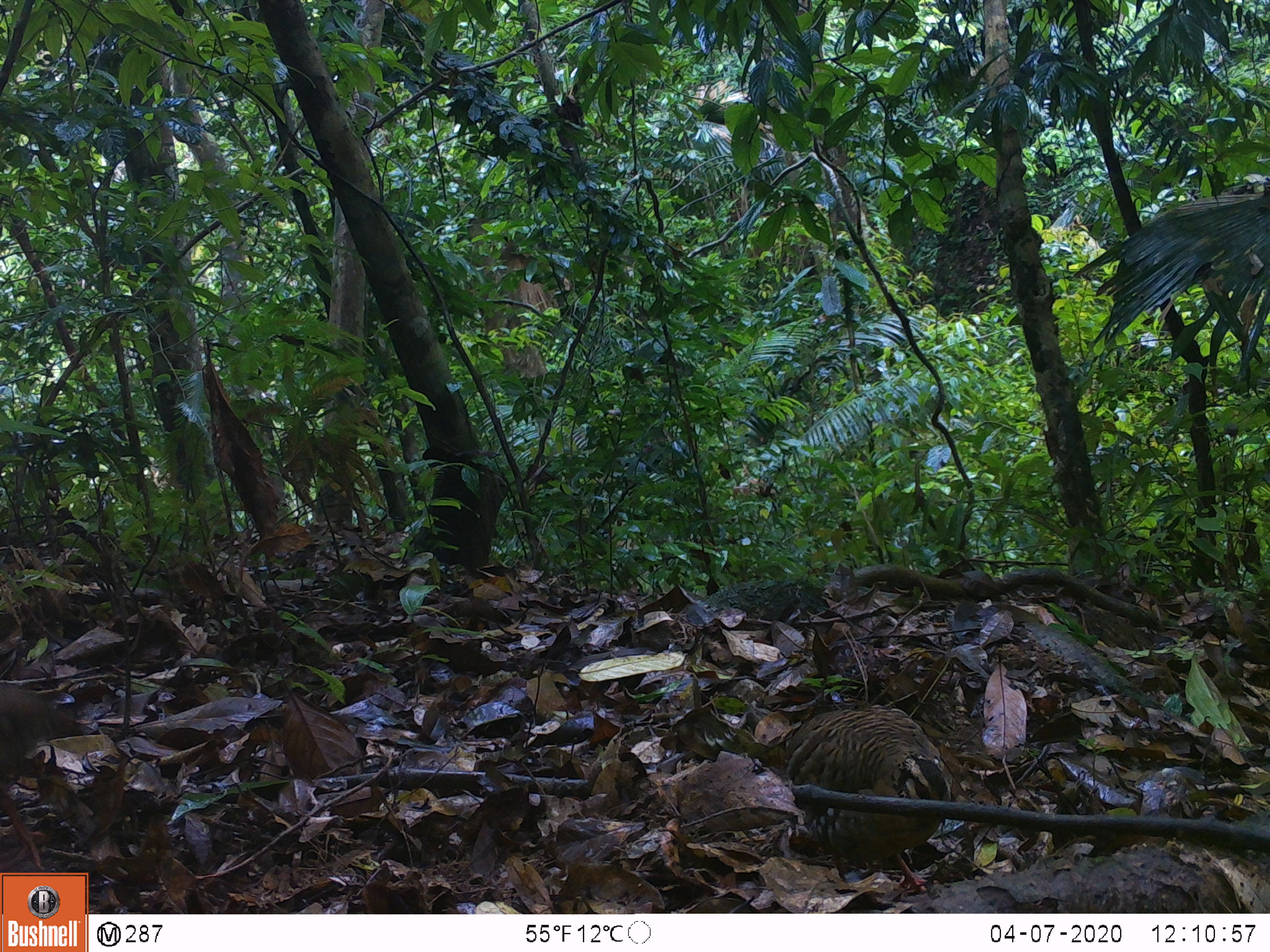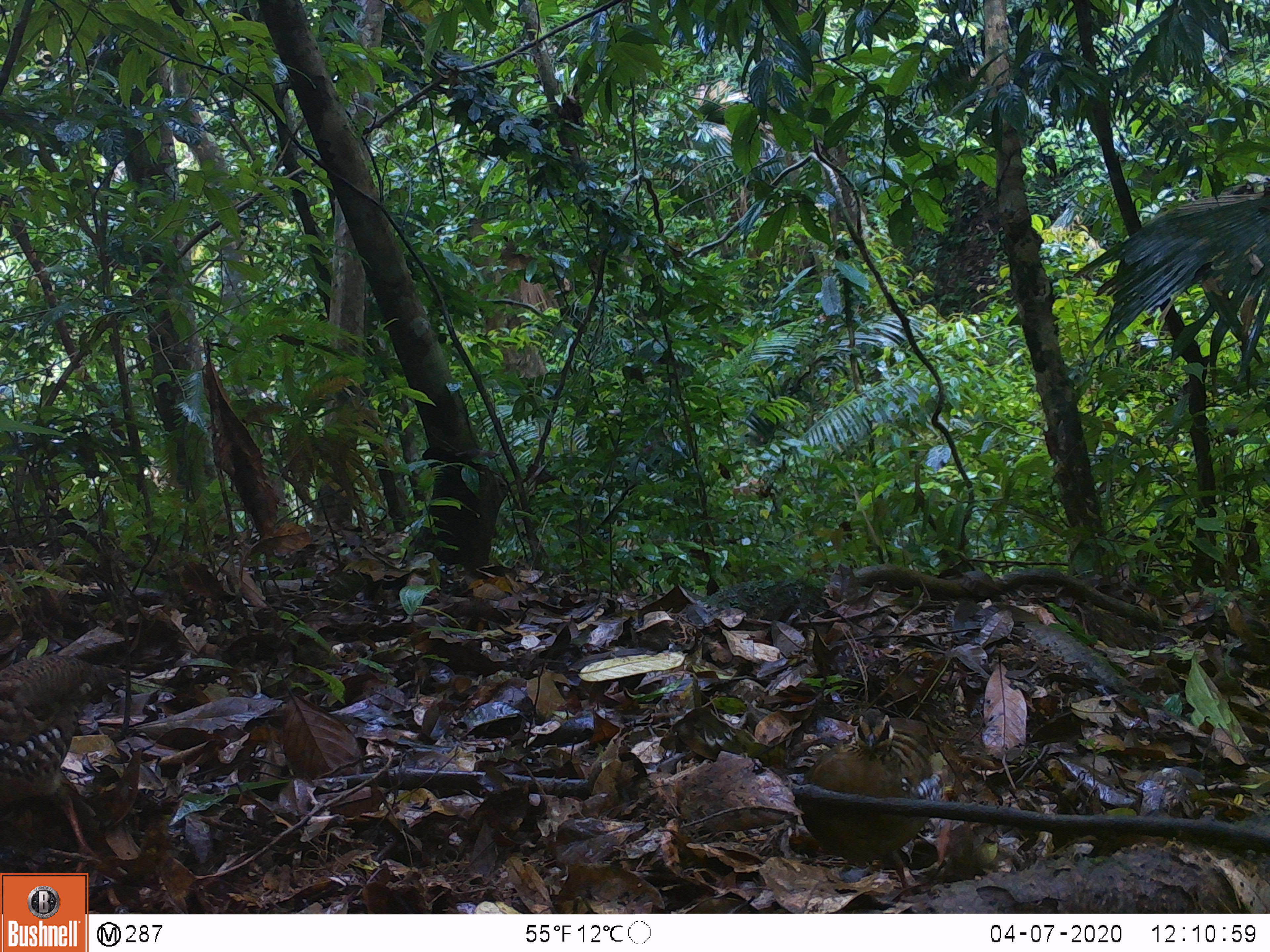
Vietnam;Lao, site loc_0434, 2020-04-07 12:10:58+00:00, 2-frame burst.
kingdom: Animalia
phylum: Chordata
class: Aves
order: Galliformes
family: Phasianidae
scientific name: Phasianidae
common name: partridge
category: unidentified partridge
Unidentified partridge (partridge) (Phasianidae). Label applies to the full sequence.